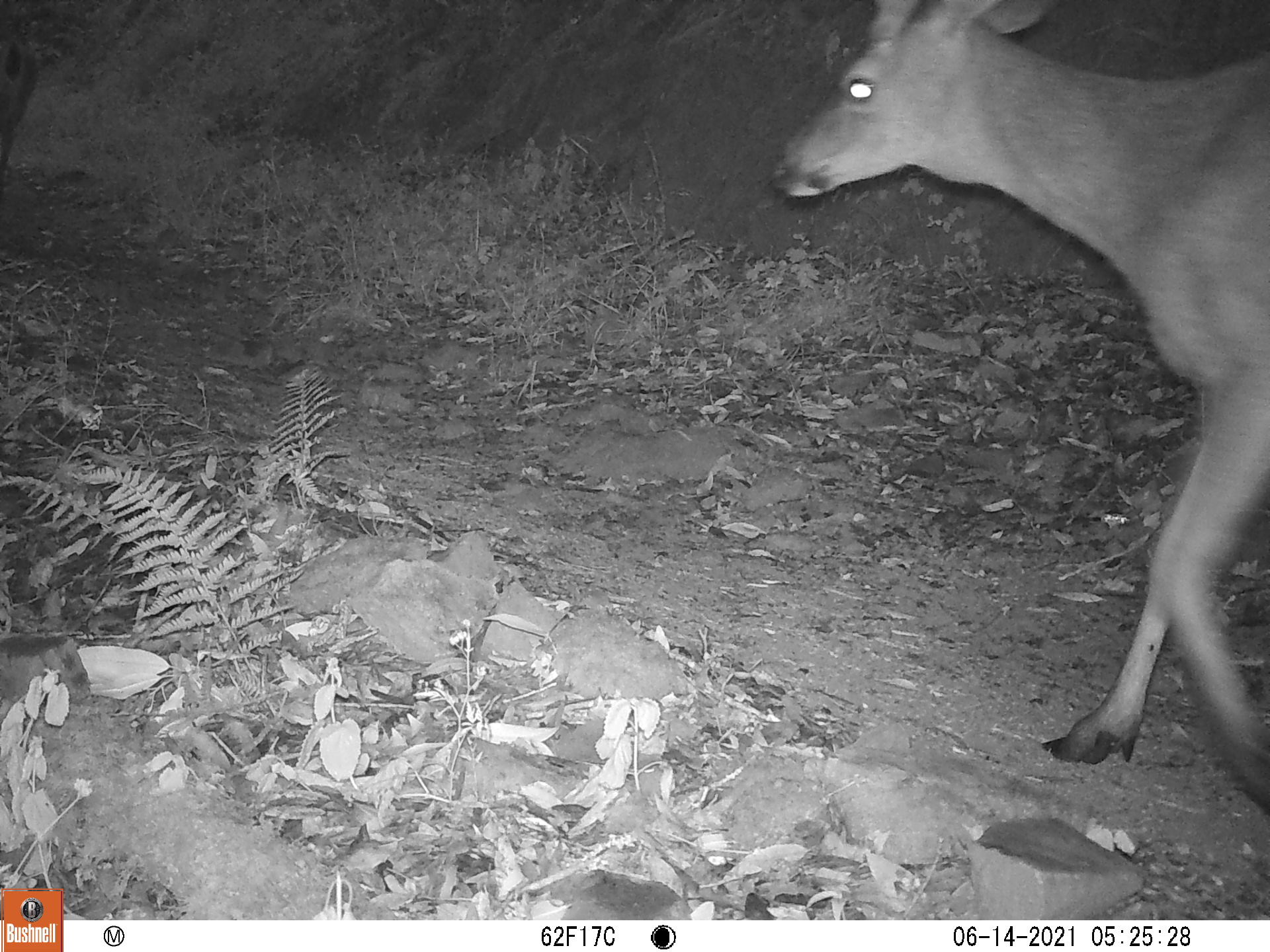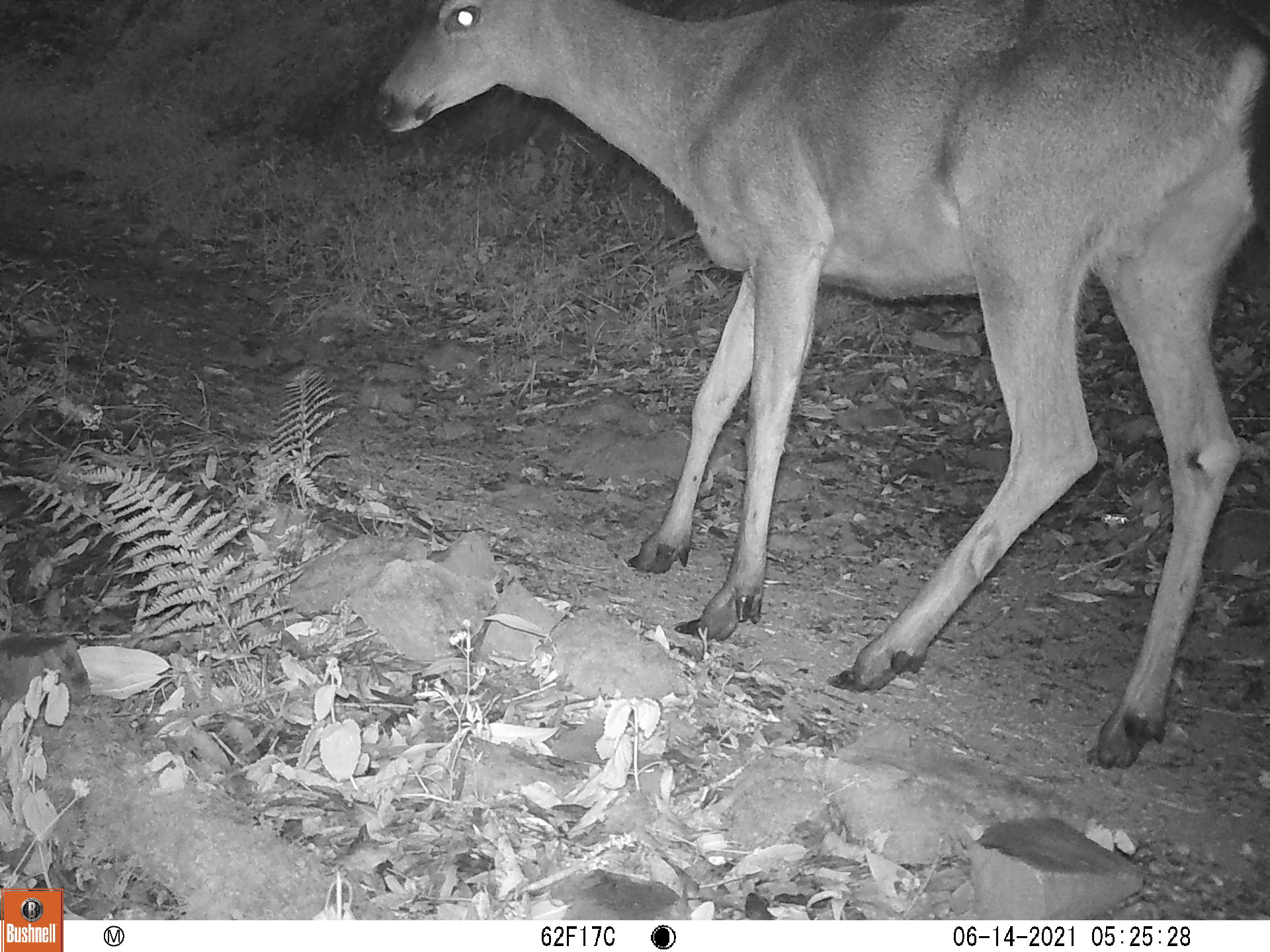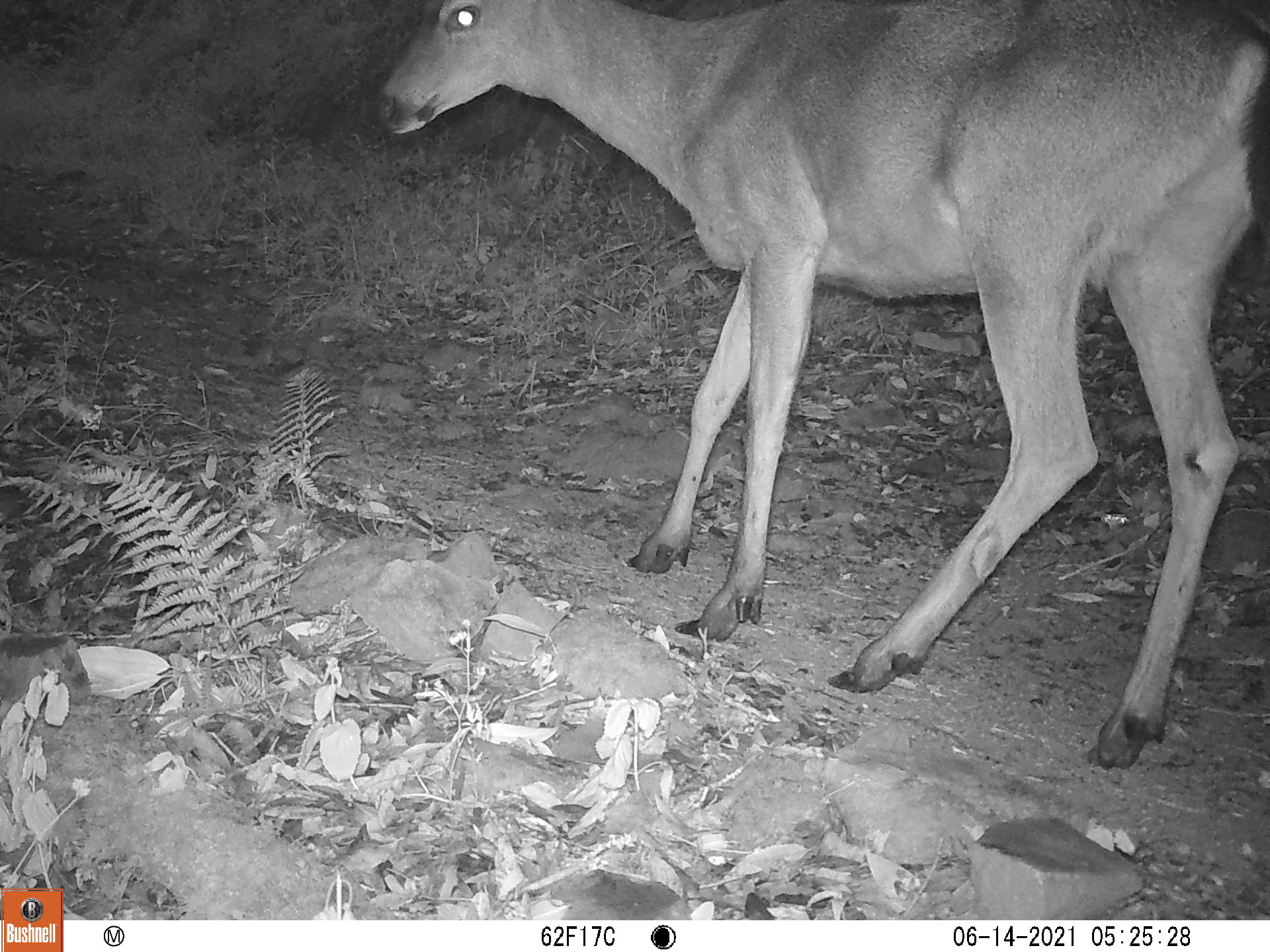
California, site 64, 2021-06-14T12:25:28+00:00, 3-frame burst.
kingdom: Animalia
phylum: Chordata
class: Mammalia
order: Artiodactyla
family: Cervidae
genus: Odocoileus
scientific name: Odocoileus hemionus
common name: mule deer